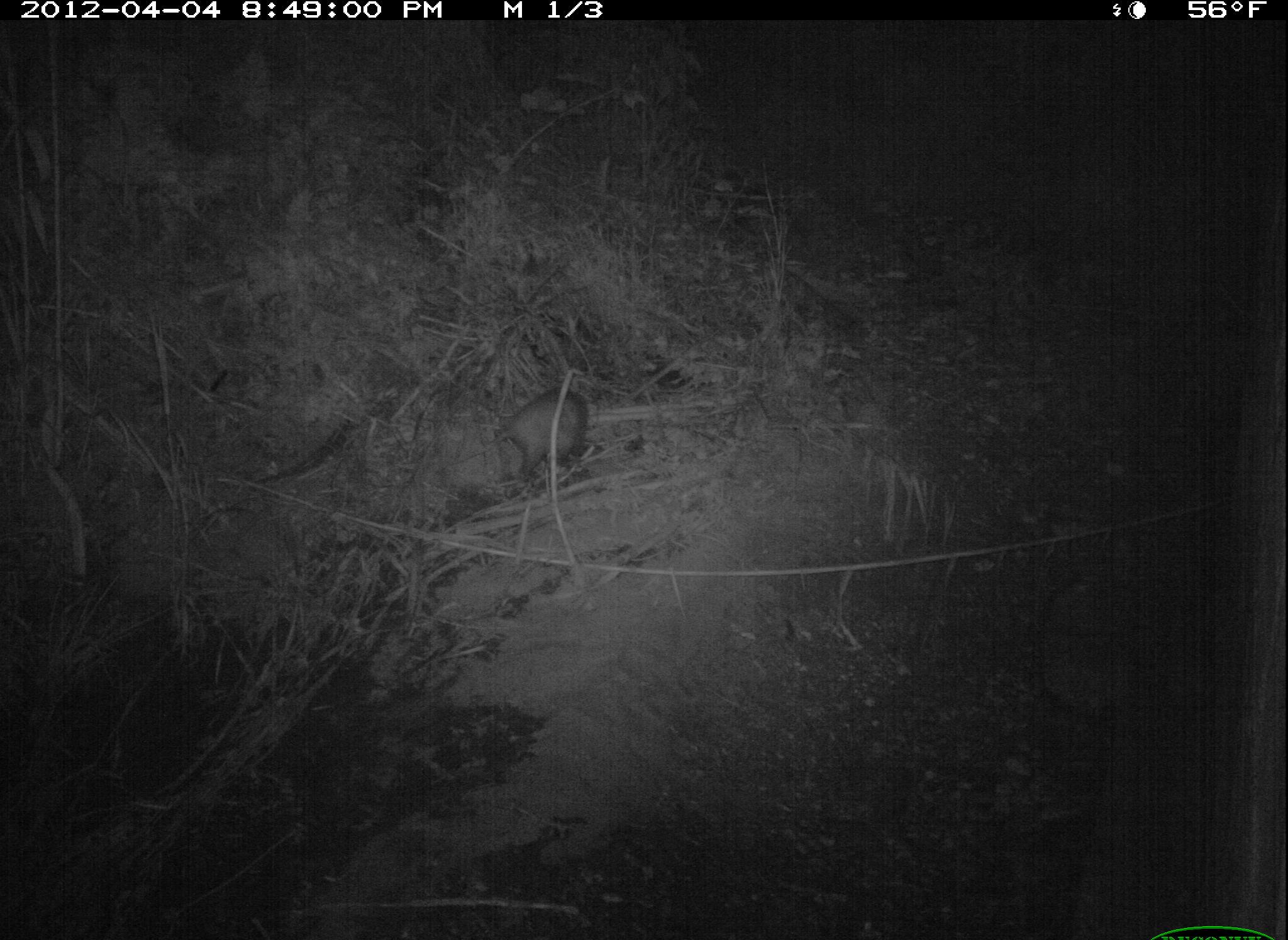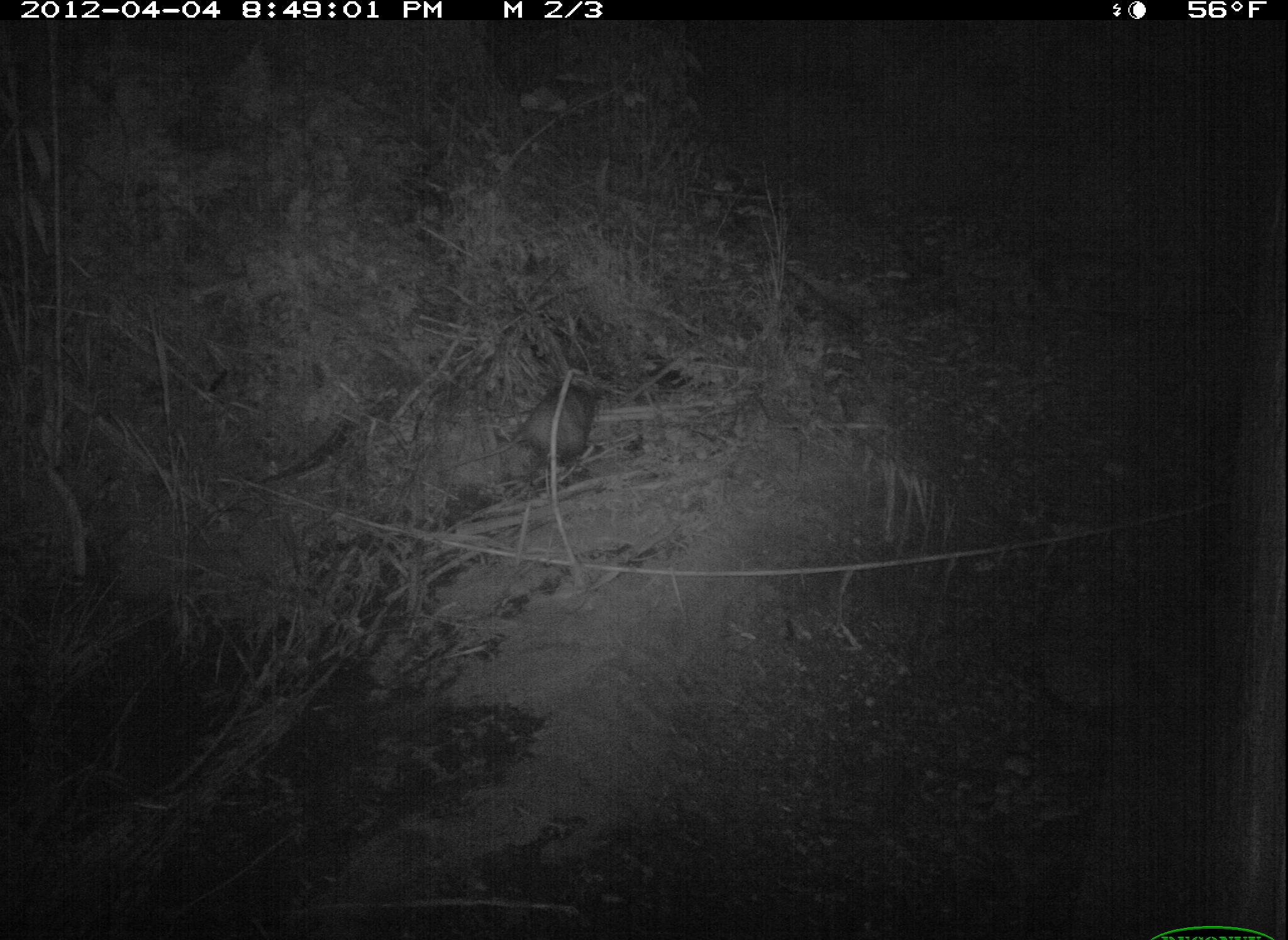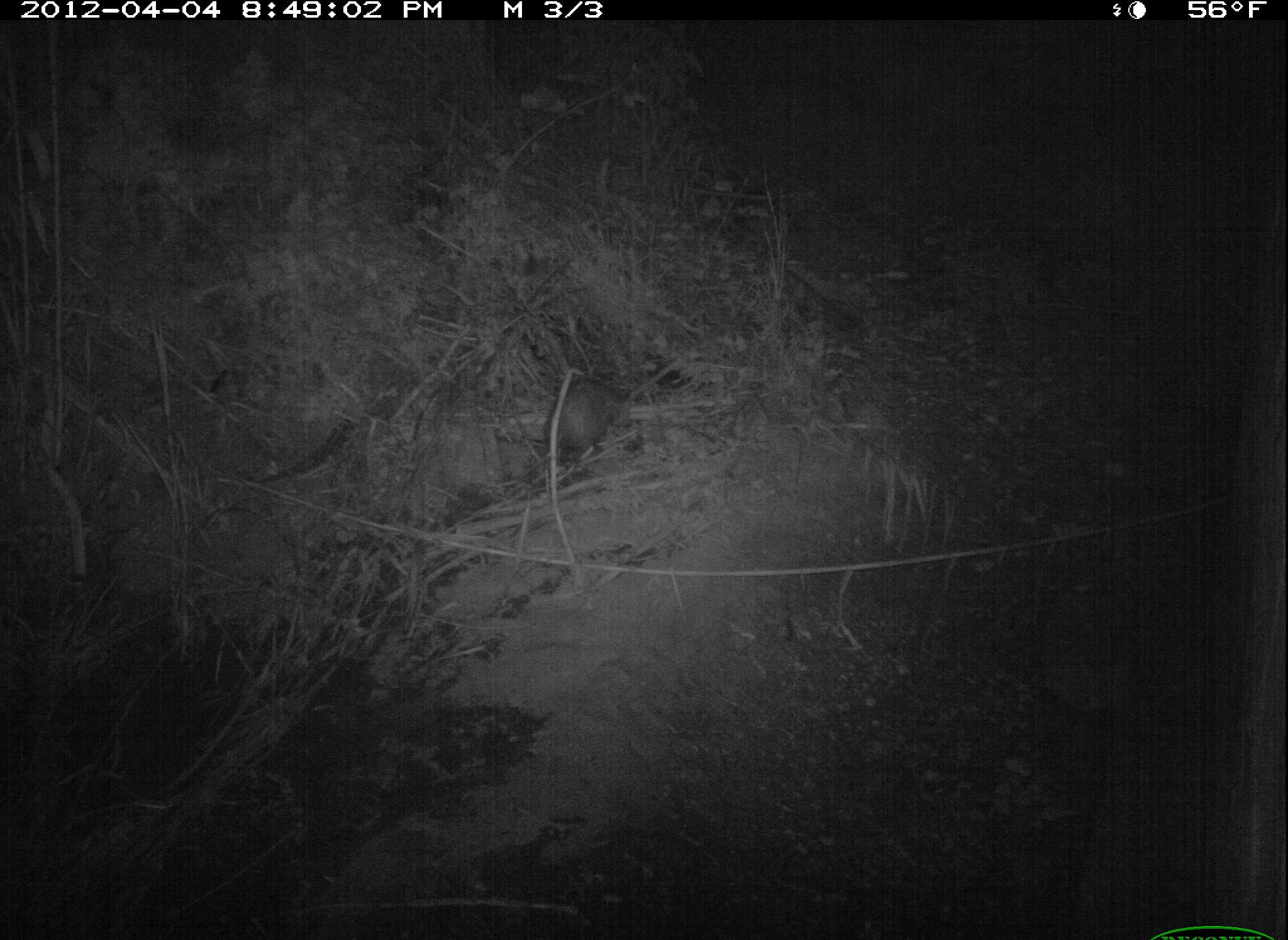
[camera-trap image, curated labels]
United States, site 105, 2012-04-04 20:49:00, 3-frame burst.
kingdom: Animalia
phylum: Chordata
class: Mammalia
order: Didelphimorphia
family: Didelphidae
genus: Didelphis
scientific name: Didelphis virginiana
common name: virginia opossum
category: opossum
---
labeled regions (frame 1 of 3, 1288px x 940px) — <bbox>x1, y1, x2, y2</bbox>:
opossum: <bbox>462, 382, 609, 536</bbox>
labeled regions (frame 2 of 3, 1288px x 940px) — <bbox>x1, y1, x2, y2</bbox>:
opossum: <bbox>485, 362, 618, 511</bbox>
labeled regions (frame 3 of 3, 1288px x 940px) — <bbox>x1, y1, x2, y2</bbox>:
opossum: <bbox>530, 348, 639, 469</bbox>